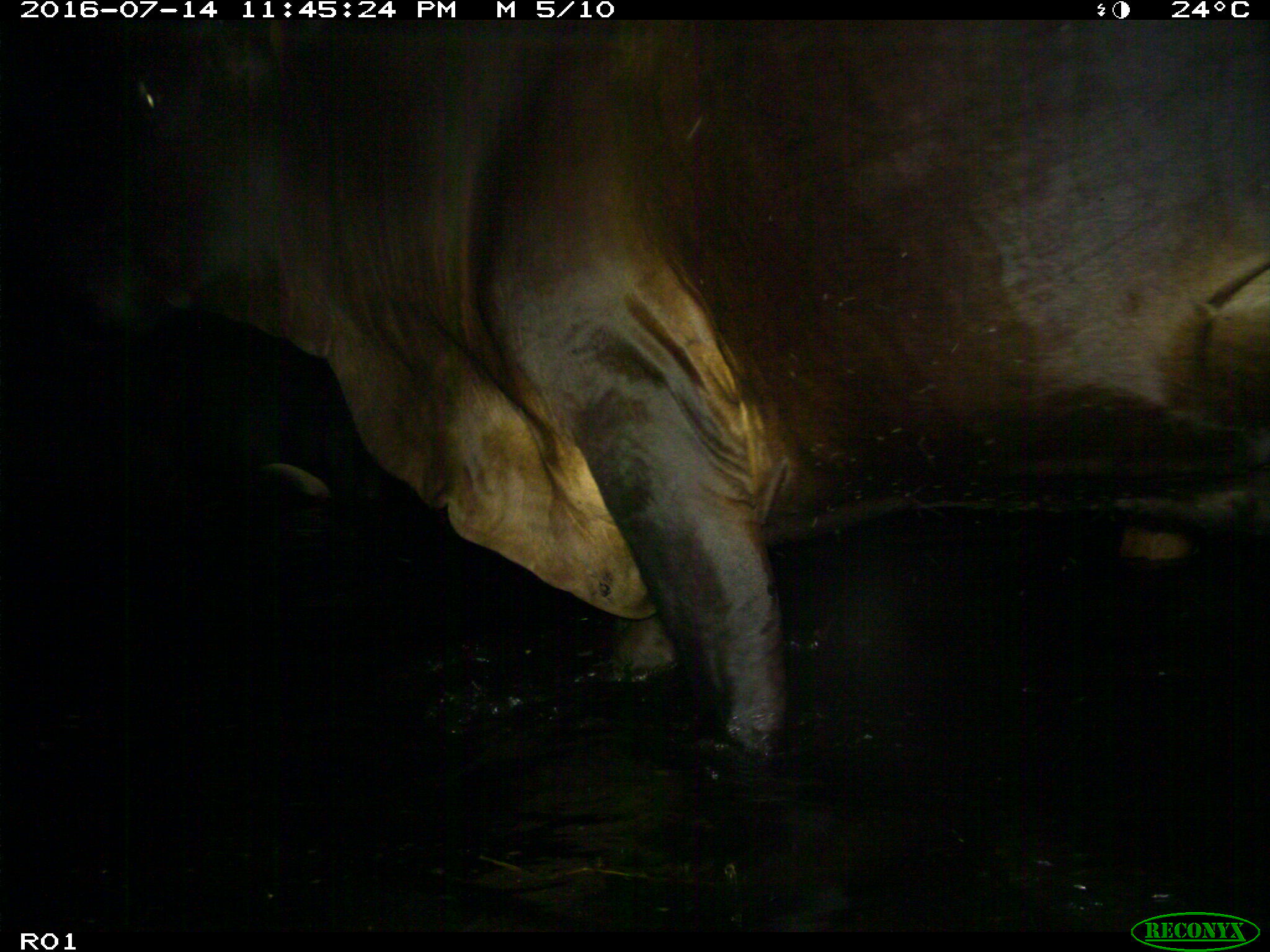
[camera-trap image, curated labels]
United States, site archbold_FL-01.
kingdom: Animalia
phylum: Chordata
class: Mammalia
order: Artiodactyla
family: Bovidae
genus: Bos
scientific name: Bos taurus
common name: domestic cow